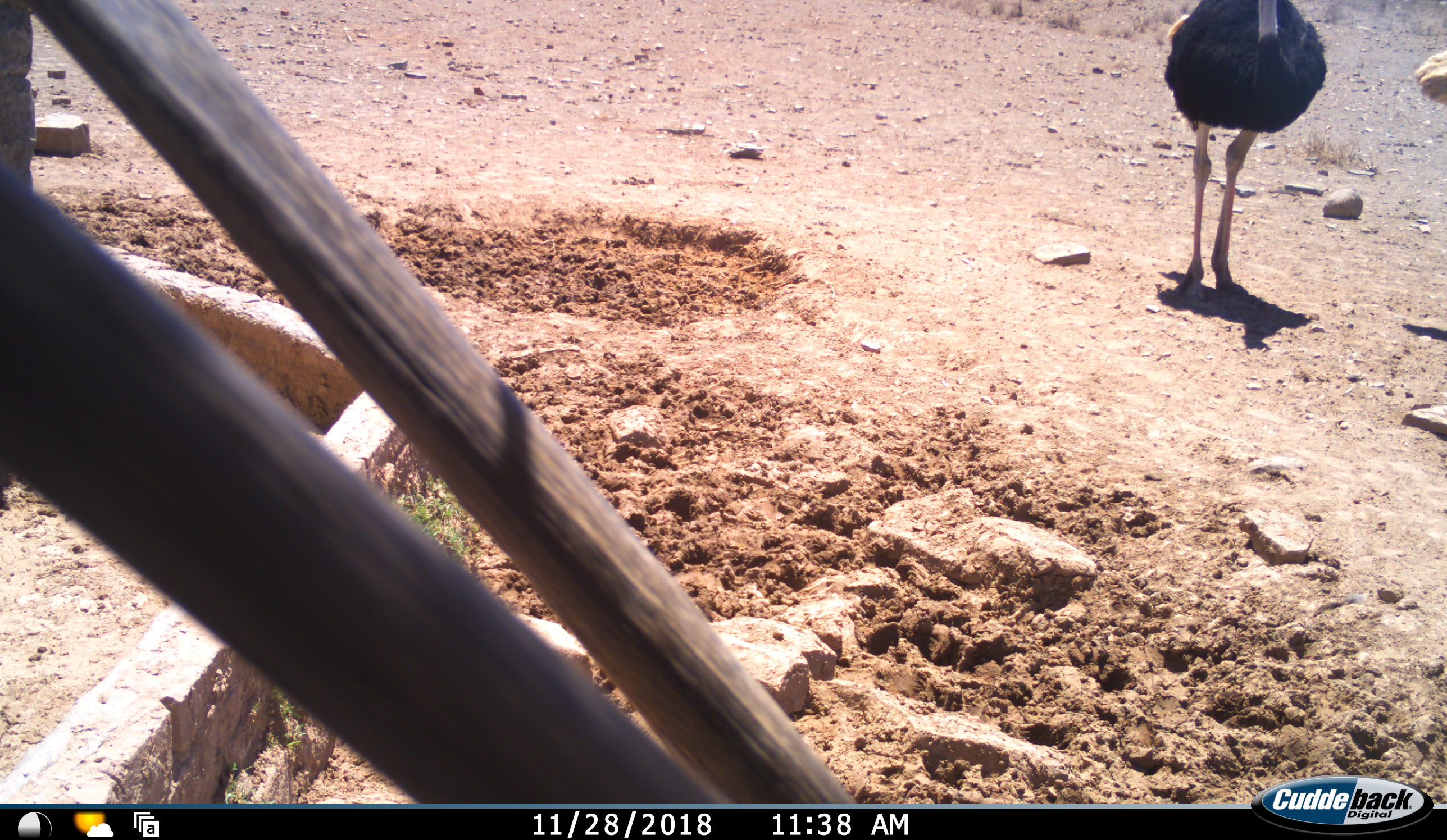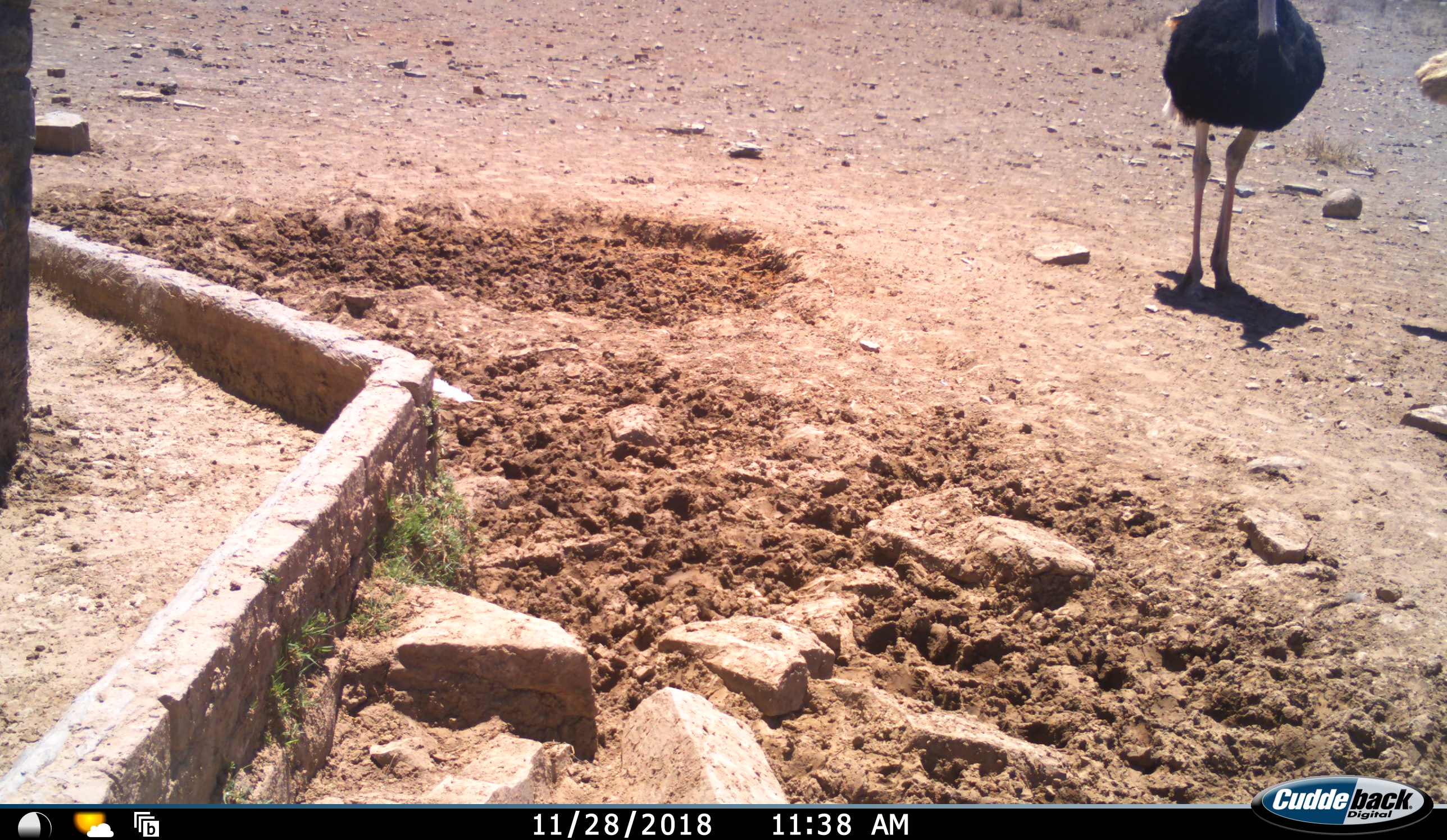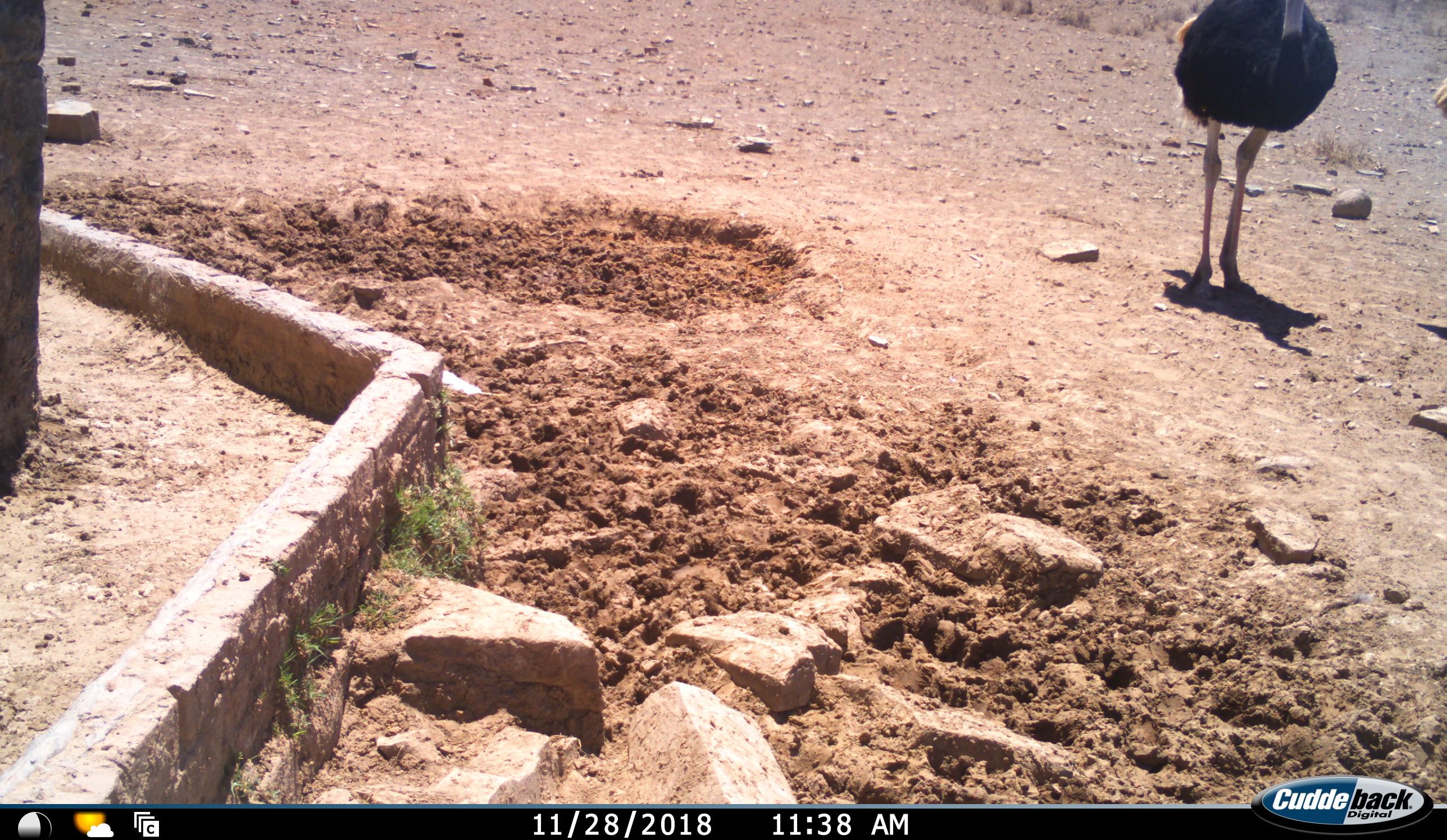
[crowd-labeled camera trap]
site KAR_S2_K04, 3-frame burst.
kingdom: Animalia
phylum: Chordata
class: Mammalia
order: Artiodactyla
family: Bovidae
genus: Oryx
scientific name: Oryx gazella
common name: gemsbok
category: oryx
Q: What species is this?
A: Oryx (gemsbok) (Oryx gazella).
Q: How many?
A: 1.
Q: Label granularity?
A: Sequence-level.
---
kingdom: Animalia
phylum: Chordata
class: Aves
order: Struthioniformes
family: Struthionidae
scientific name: Struthionidae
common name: ostrich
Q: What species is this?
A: Ostrich (Struthionidae).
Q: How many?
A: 1.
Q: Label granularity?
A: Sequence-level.